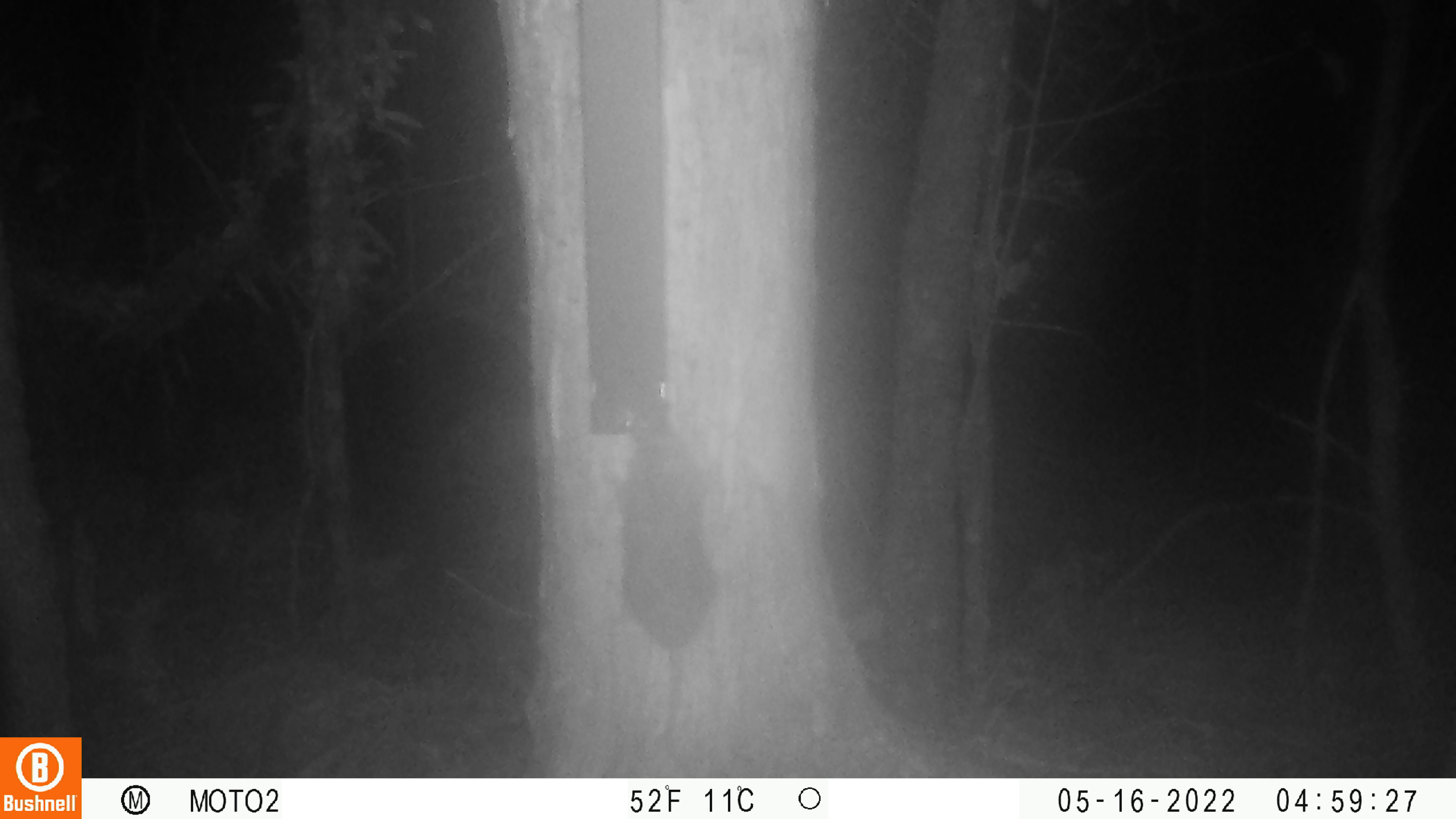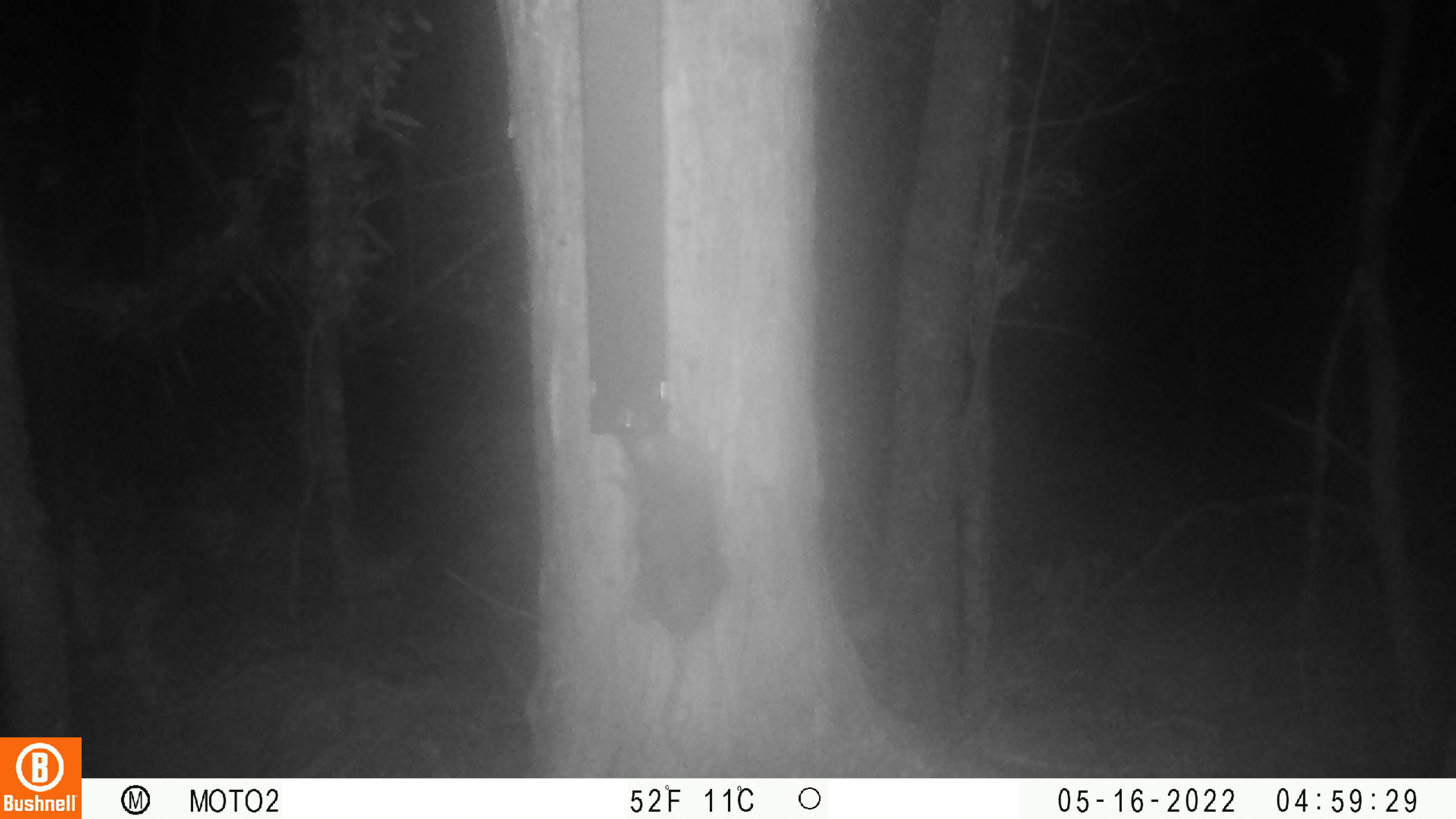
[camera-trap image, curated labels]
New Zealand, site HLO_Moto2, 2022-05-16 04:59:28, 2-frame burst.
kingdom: Animalia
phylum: Chordata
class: Mammalia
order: Rodentia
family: Muridae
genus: Rattus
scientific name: Rattus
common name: rat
Rat (Rattus).